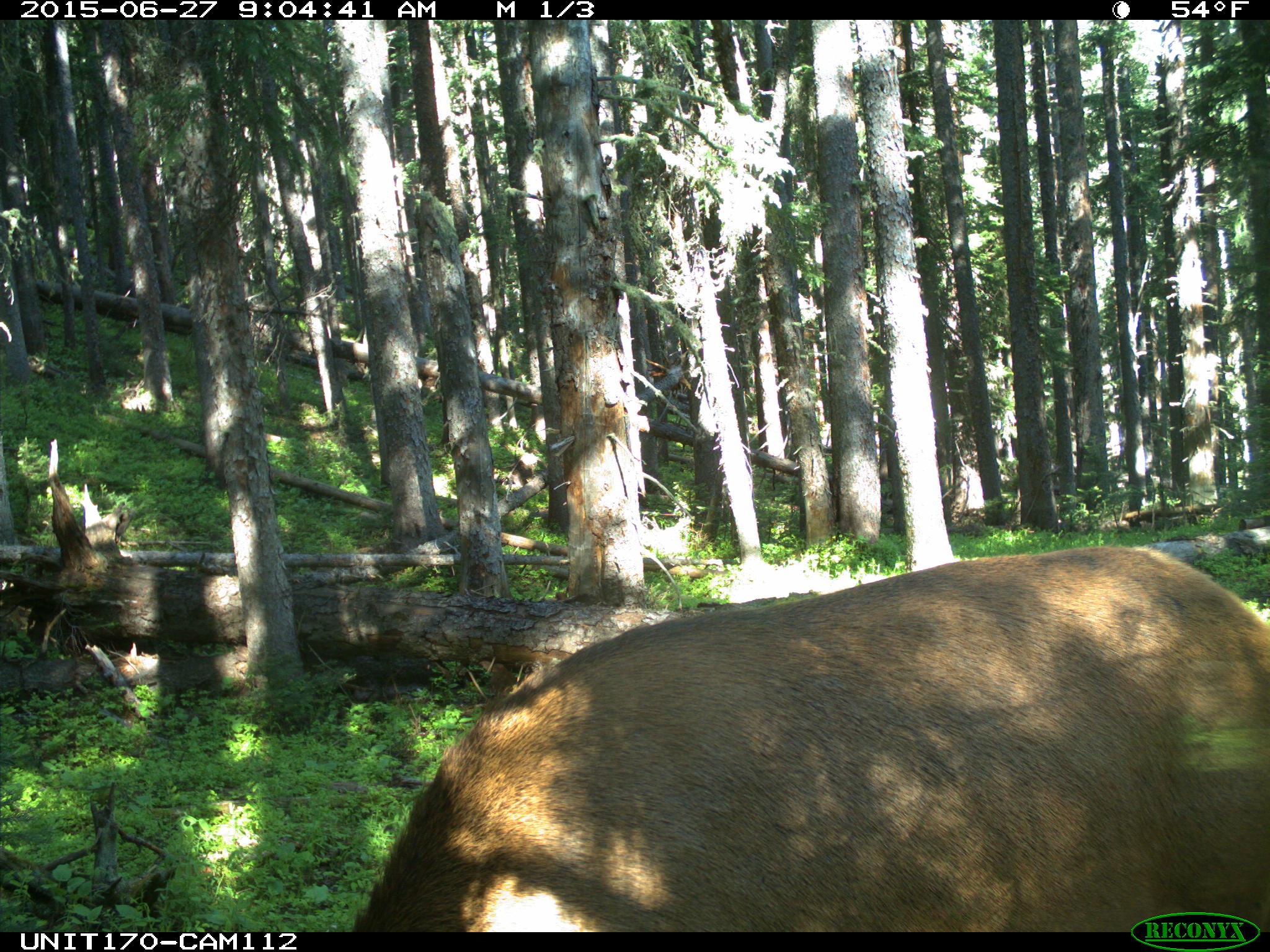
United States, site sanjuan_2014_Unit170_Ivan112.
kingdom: Animalia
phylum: Chordata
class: Mammalia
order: Artiodactyla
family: Cervidae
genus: Cervus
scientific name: Cervus elaphus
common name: red deer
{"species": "Cervus elaphus (red deer)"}